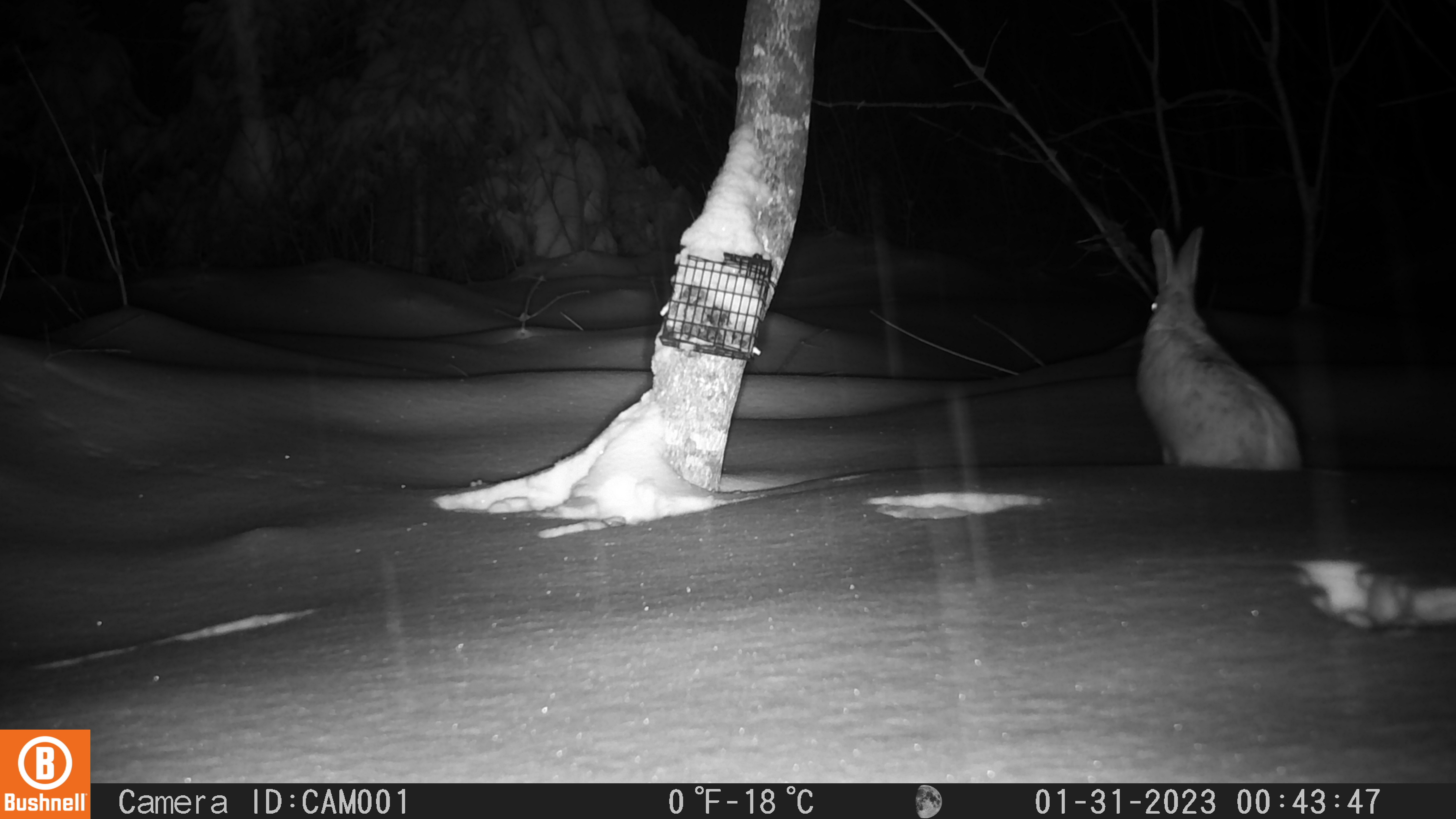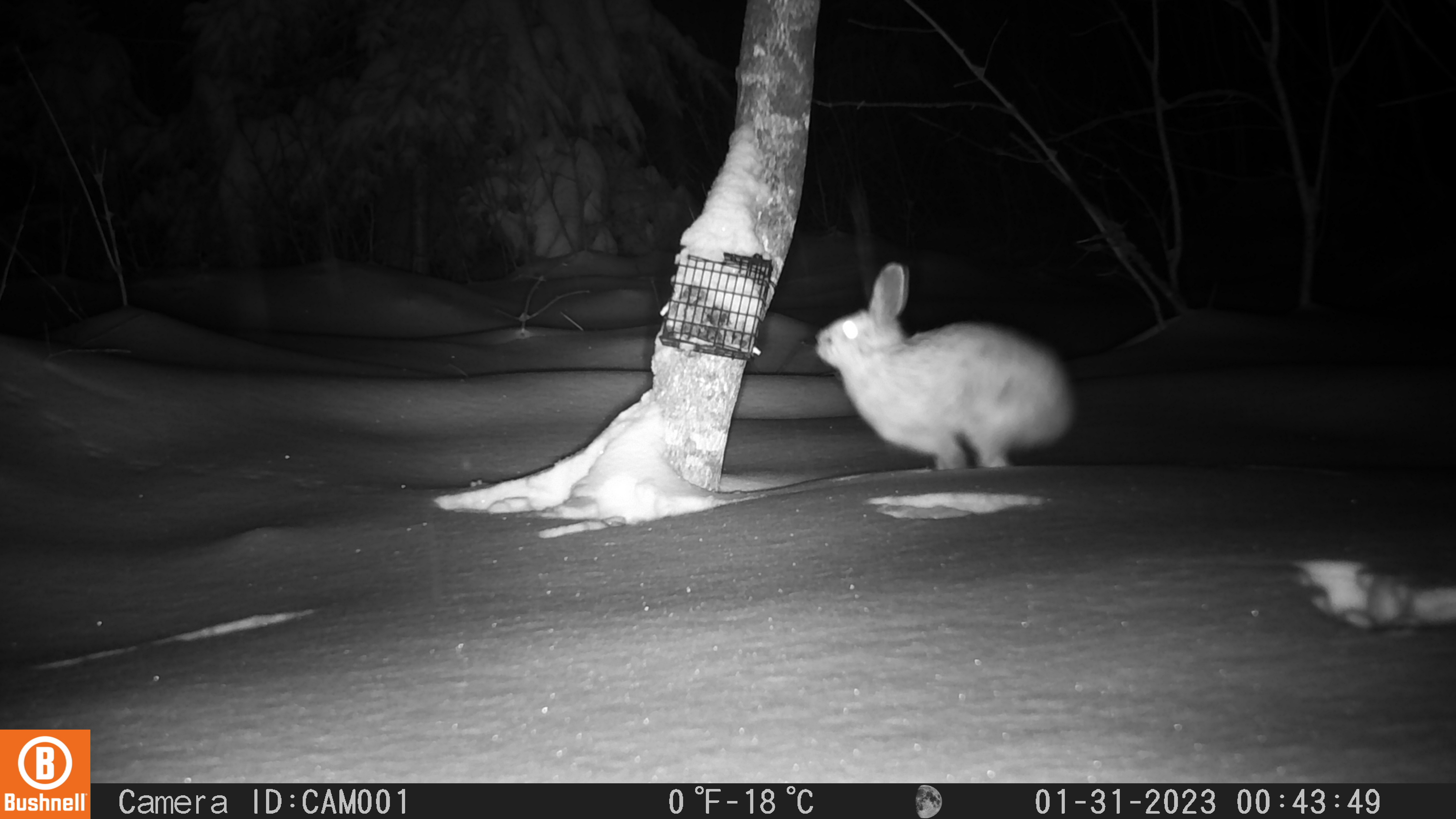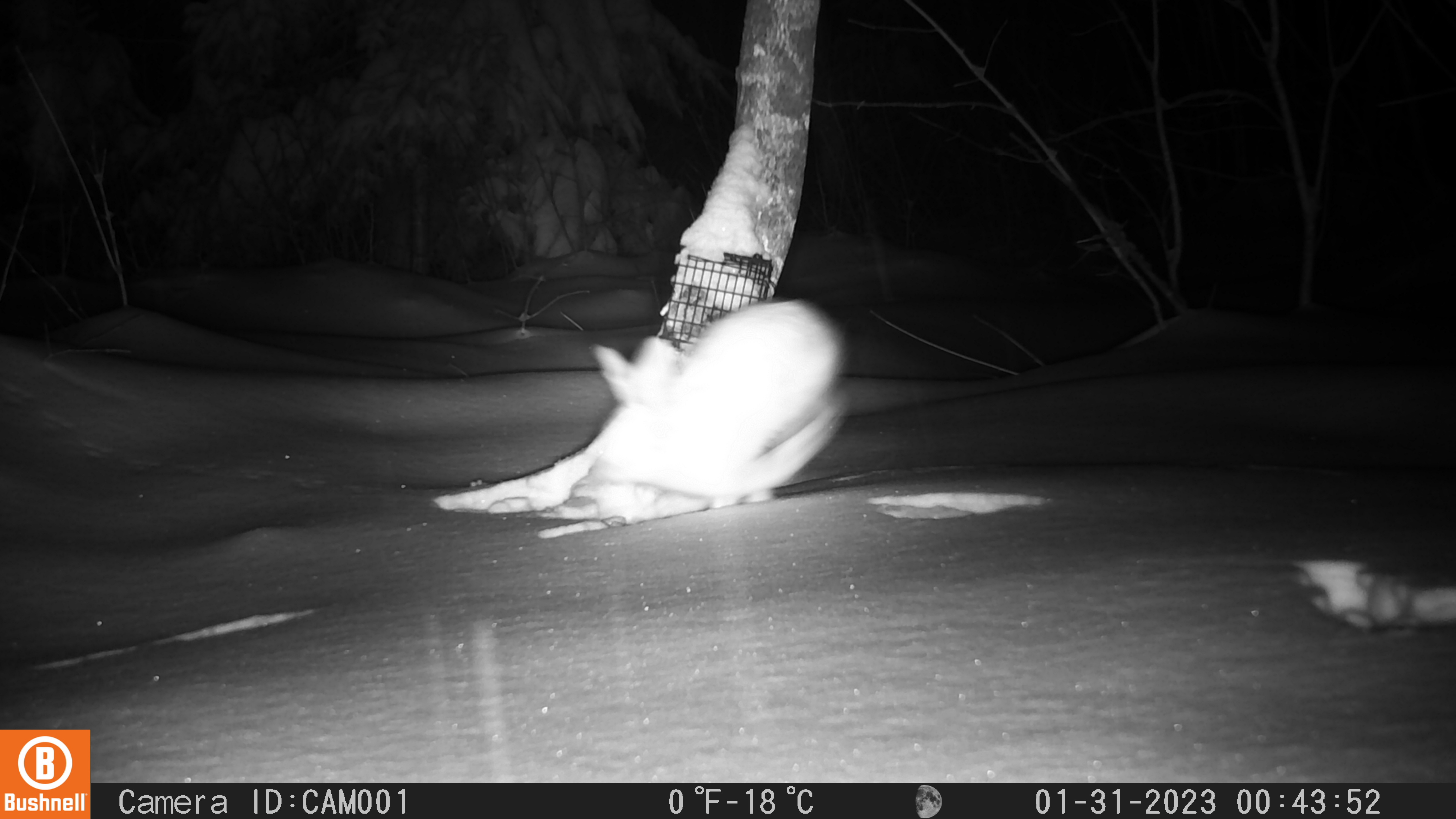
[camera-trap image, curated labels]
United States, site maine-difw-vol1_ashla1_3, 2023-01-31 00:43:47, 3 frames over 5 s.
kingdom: Animalia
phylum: Chordata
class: Mammalia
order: Lagomorpha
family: Leporidae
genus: Lepus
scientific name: Lepus americanus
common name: snowshoe hare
Snowshoe hare (Lepus americanus).